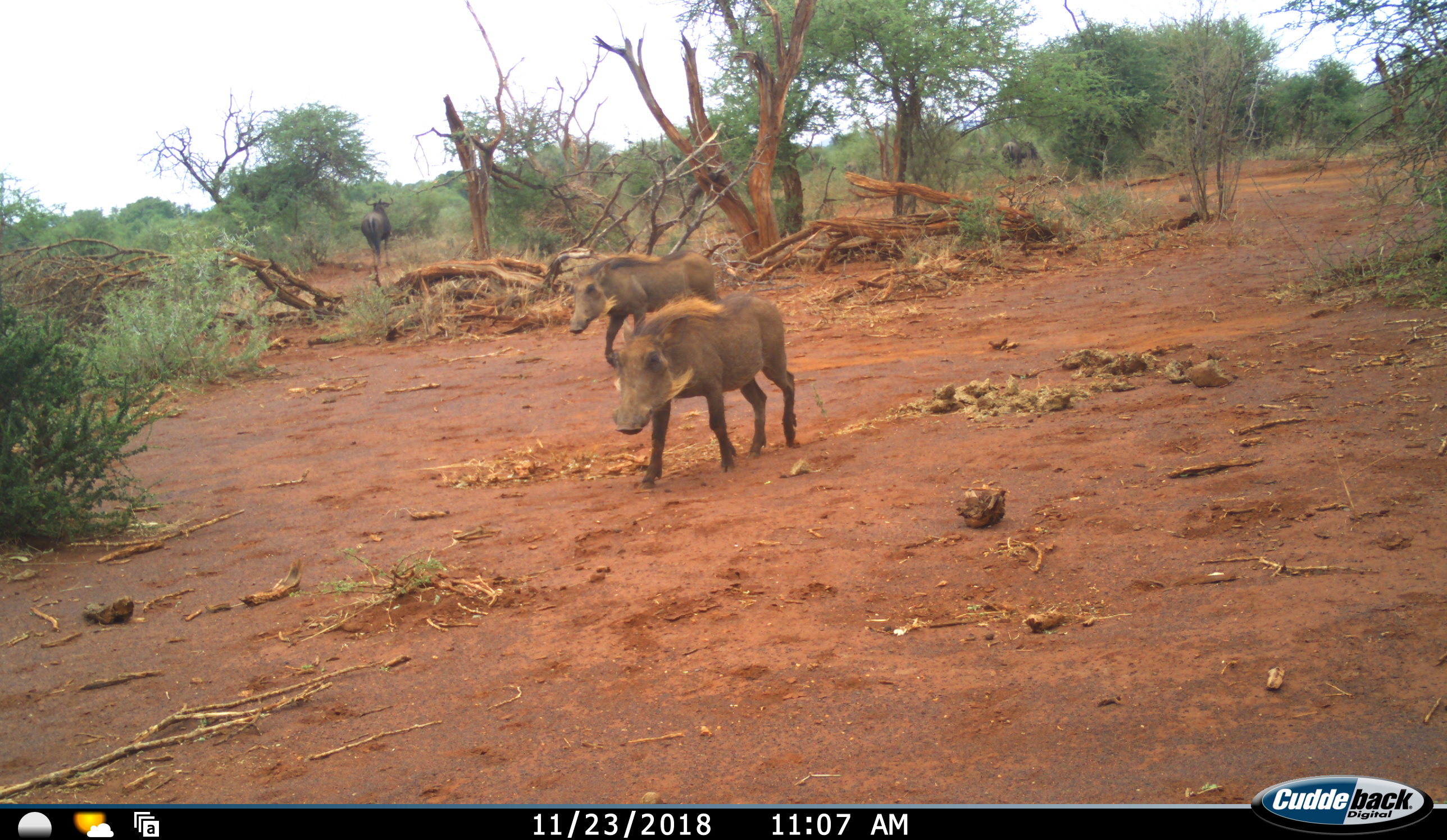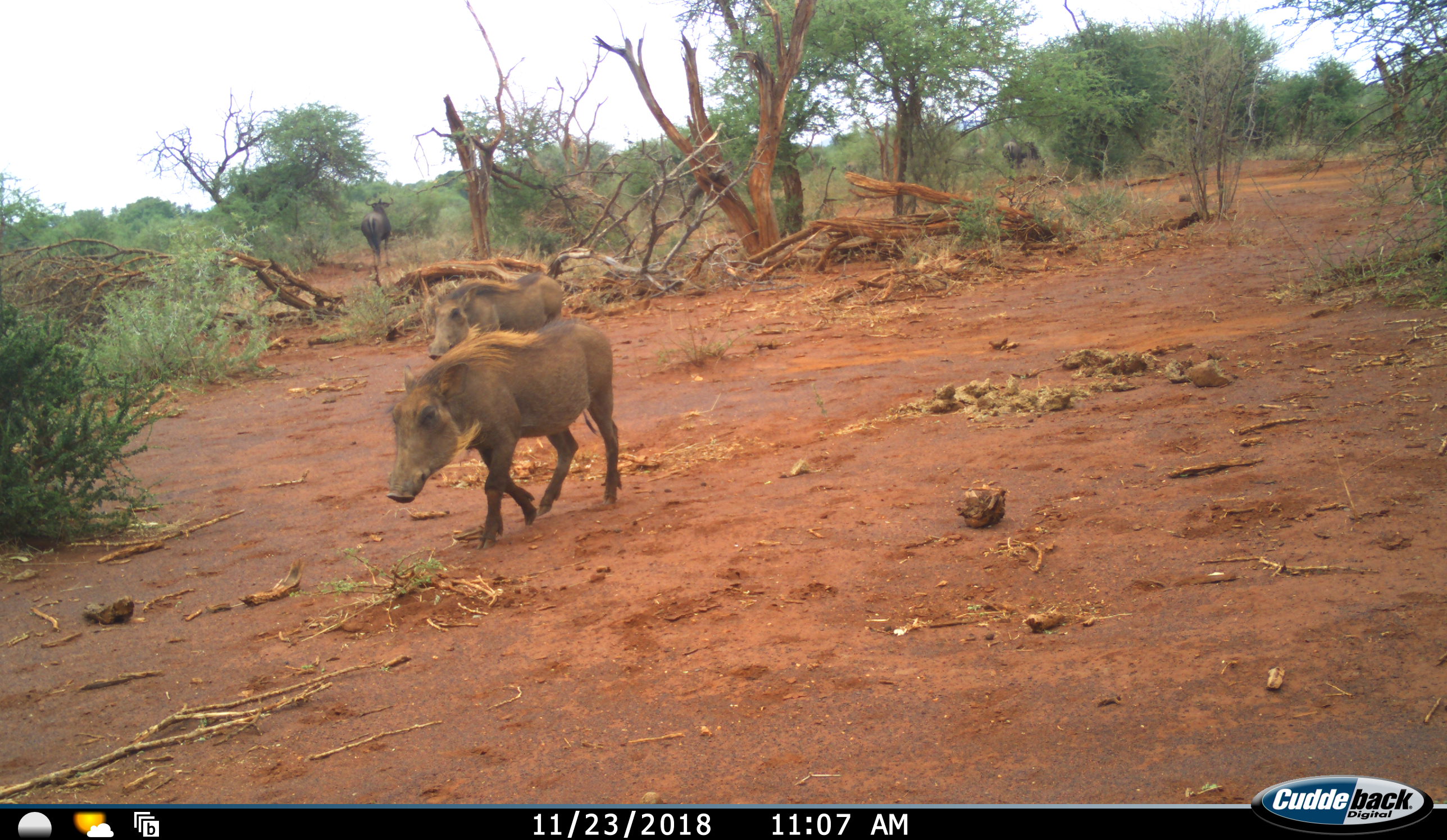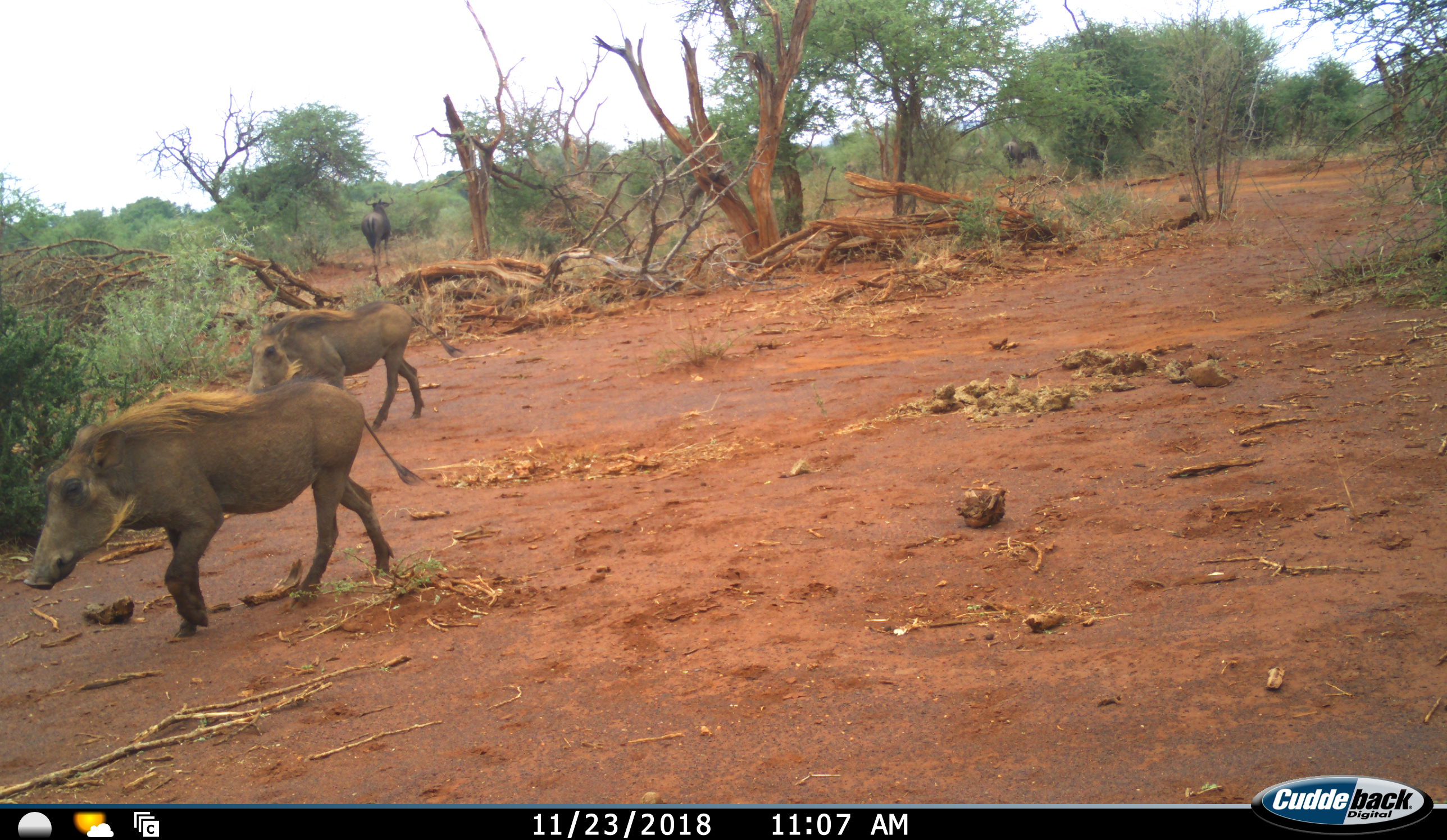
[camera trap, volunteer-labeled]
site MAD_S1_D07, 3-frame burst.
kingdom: Animalia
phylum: Chordata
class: Mammalia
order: Artiodactyla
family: Suidae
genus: Phacochoerus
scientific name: Phacochoerus africanus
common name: warthog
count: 2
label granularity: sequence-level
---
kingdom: Animalia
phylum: Chordata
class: Mammalia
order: Artiodactyla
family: Bovidae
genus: Connochaetes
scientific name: Connochaetes taurinus taurinus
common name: blue wildebeest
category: wildebeestblue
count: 2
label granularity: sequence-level